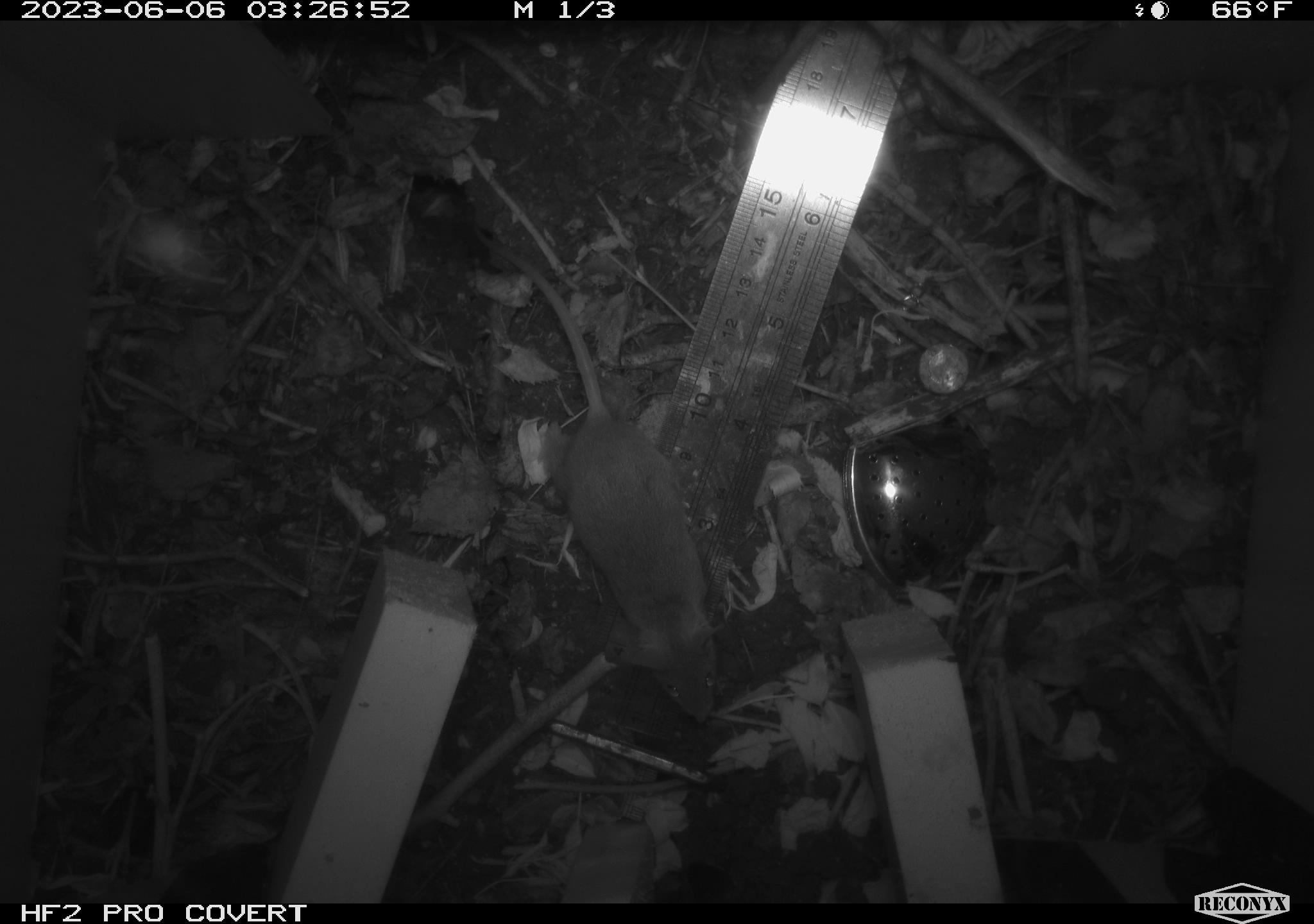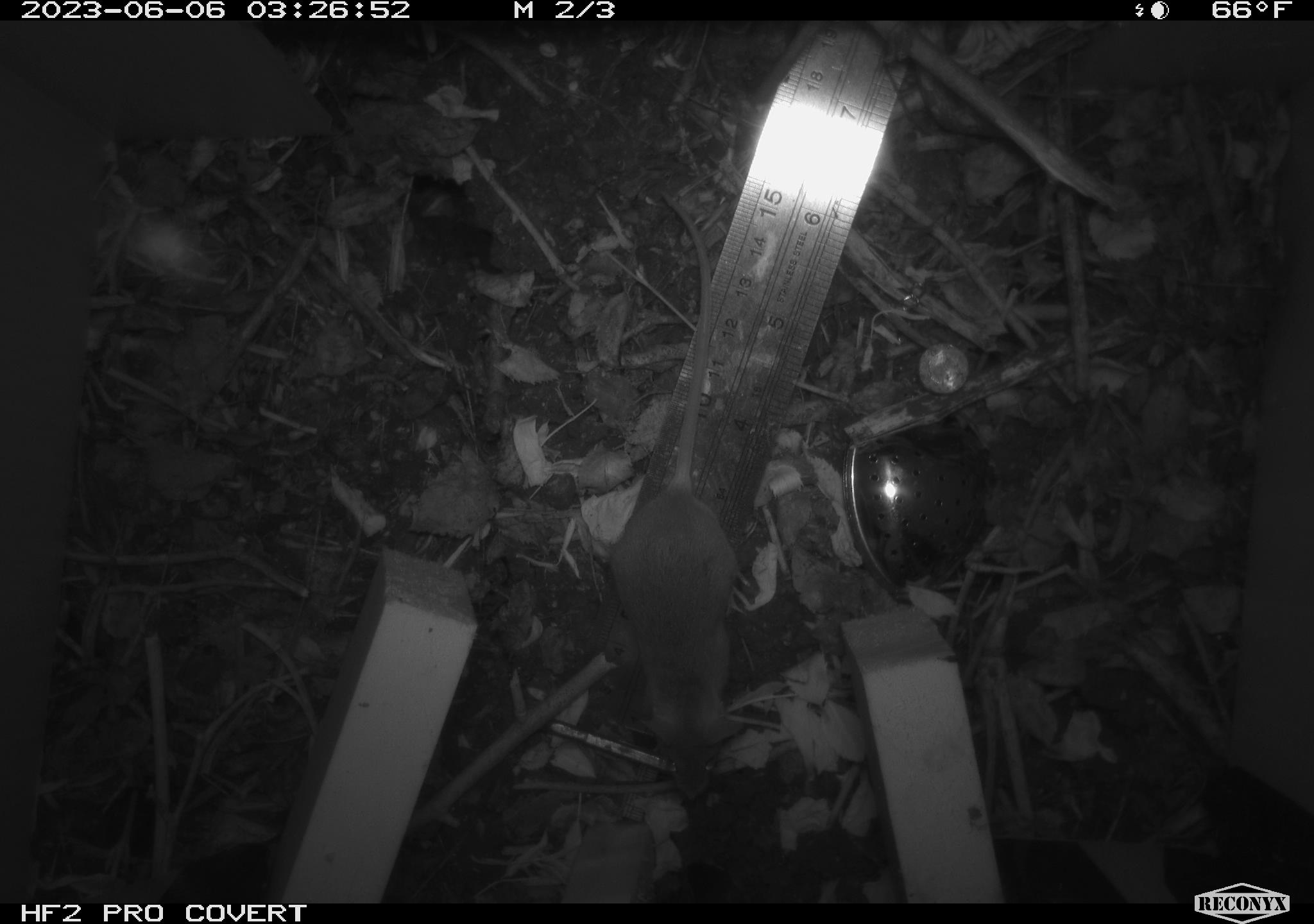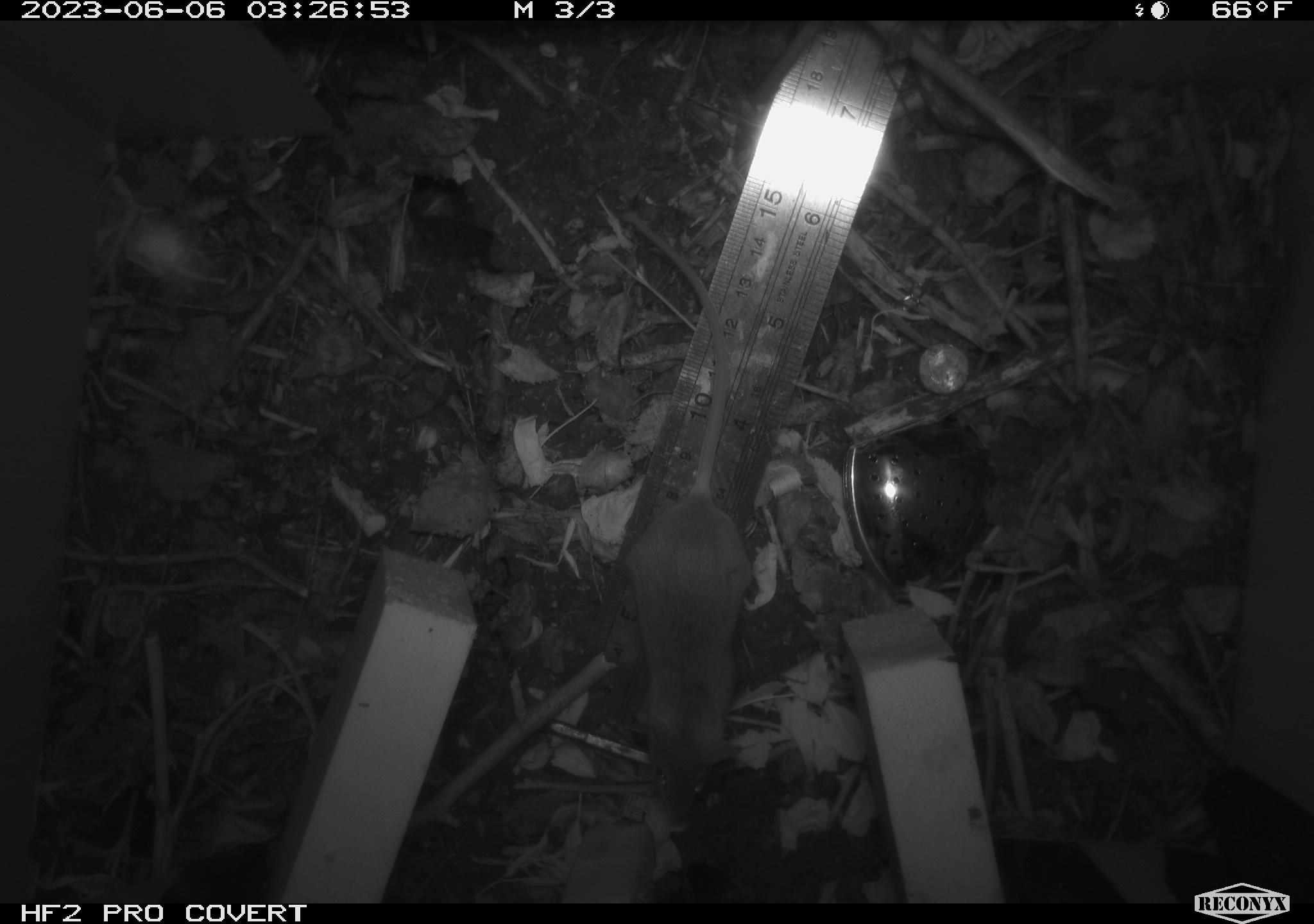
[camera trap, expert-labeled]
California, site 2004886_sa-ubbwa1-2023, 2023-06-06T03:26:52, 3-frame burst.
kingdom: Animalia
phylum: Chordata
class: Mammalia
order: Rodentia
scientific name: Rodentia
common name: rodent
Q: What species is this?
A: Rodent (Rodentia).